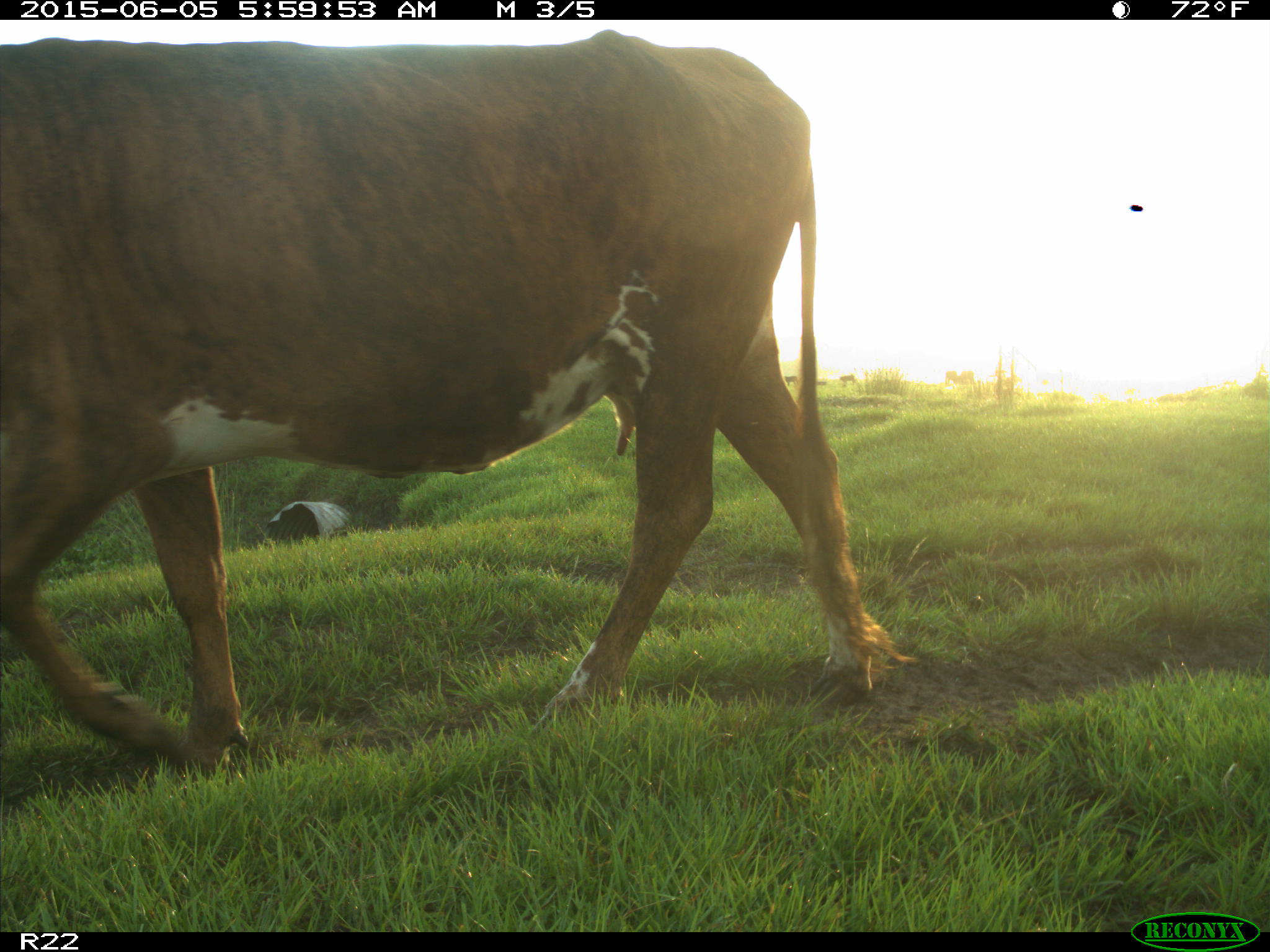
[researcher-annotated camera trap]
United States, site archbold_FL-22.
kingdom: Animalia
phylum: Chordata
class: Mammalia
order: Artiodactyla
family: Suidae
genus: Sus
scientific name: Sus scrofa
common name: wild boar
Sus scrofa (wild boar).